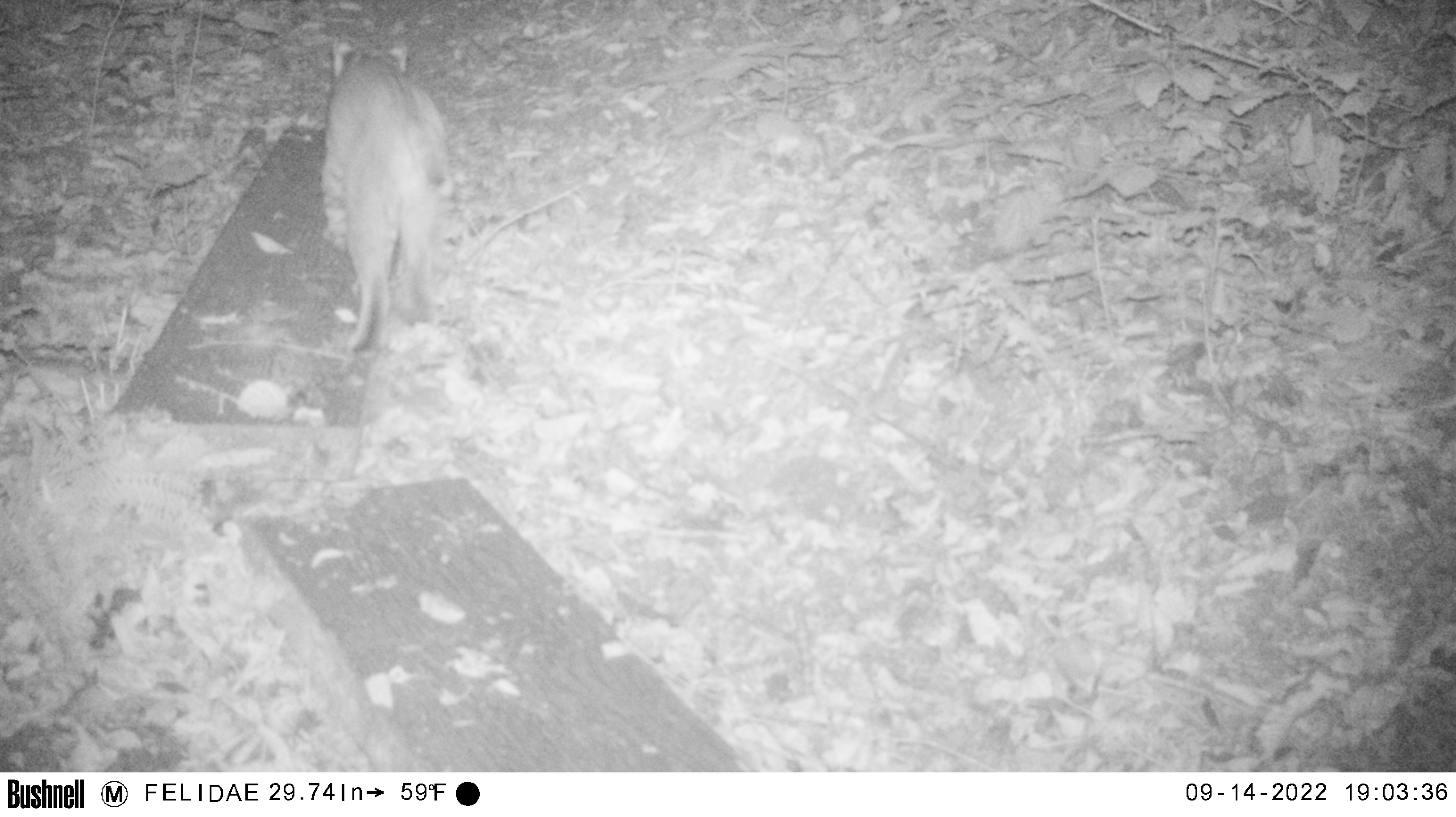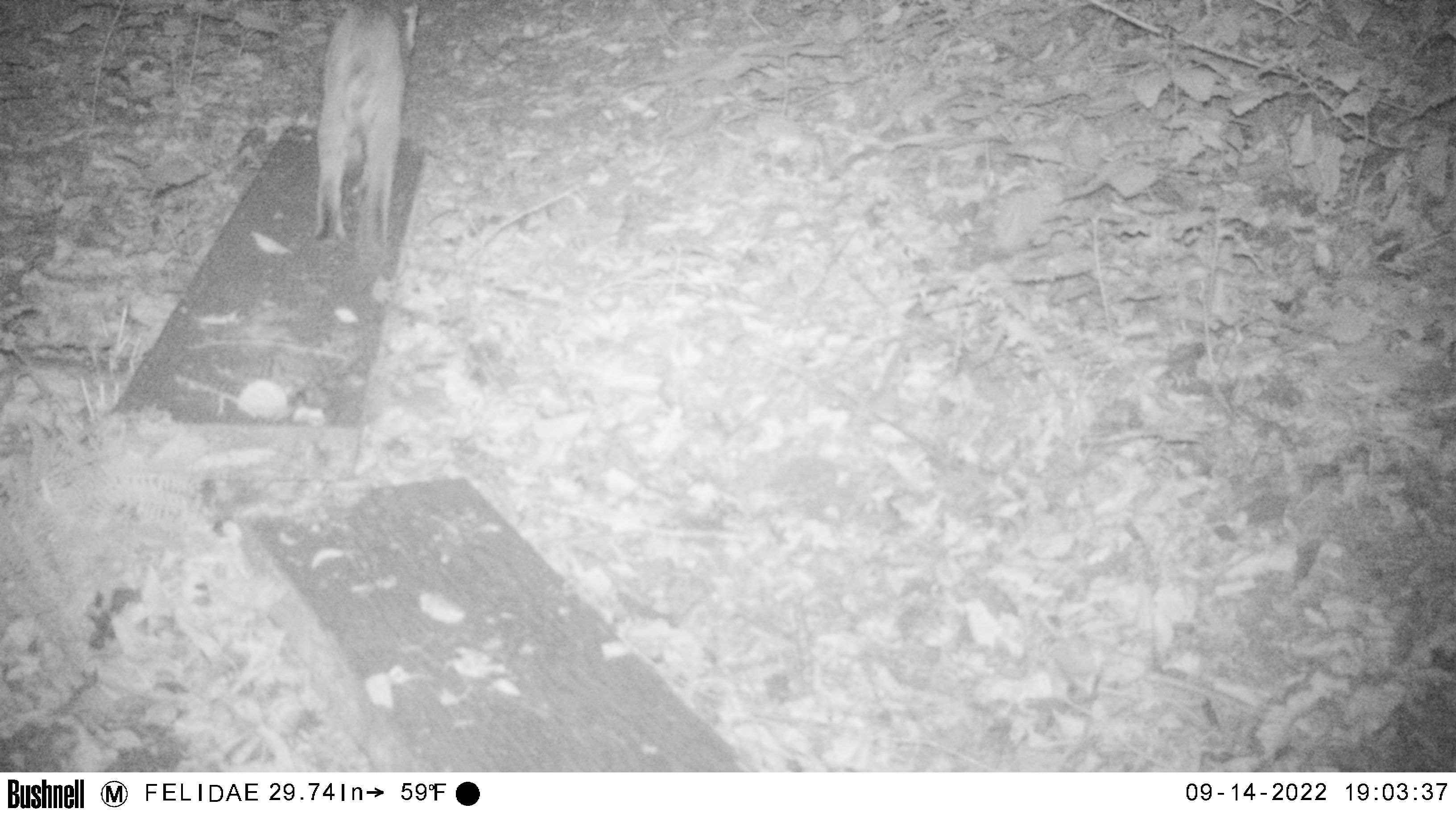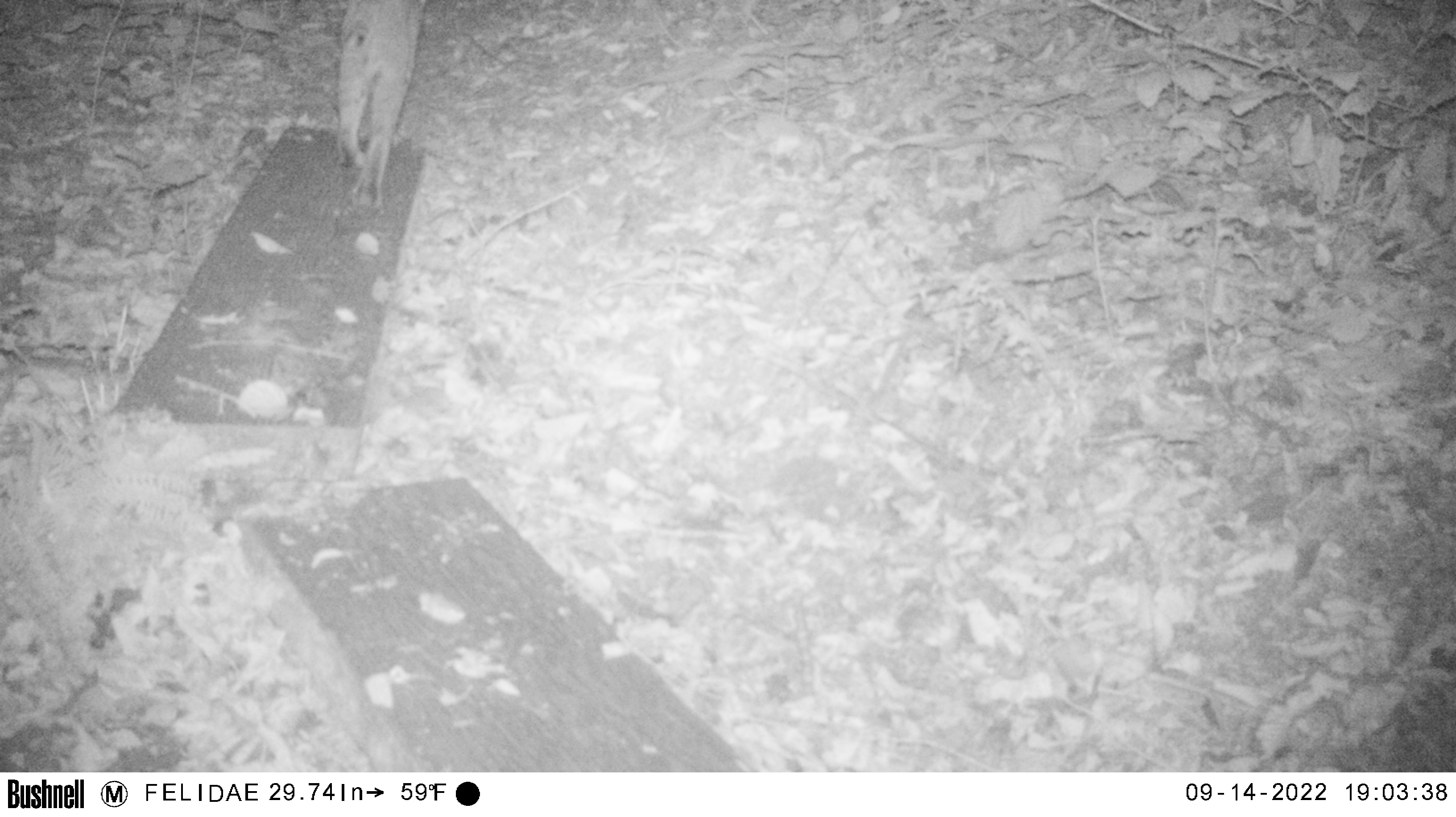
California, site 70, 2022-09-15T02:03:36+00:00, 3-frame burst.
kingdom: Animalia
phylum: Chordata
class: Mammalia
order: Carnivora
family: Felidae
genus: Lynx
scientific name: Lynx rufus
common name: bobcat